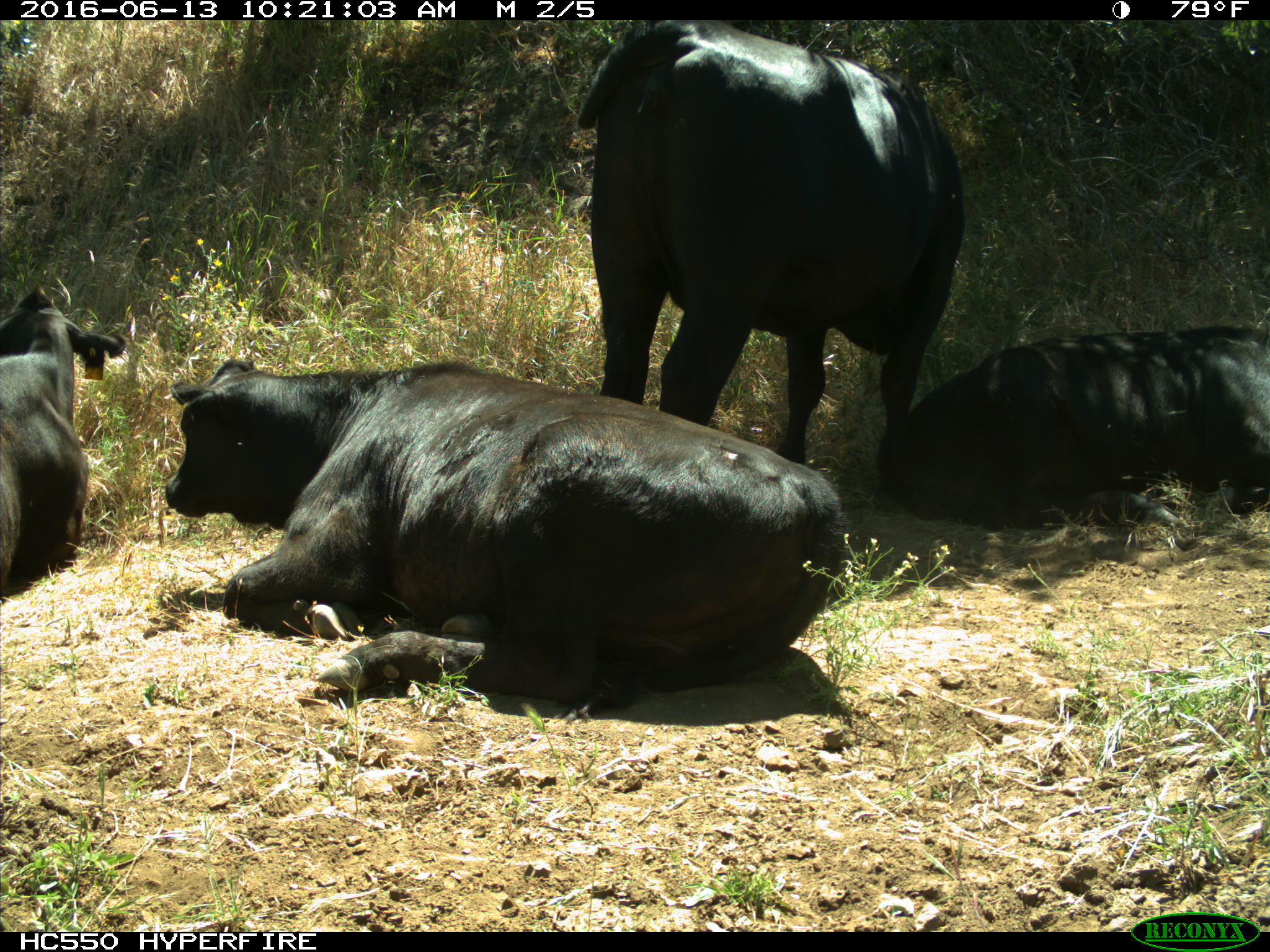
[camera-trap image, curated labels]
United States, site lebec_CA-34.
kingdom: Animalia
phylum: Chordata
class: Mammalia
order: Artiodactyla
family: Bovidae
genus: Bos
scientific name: Bos taurus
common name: domestic cow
Bos taurus (domestic cow).